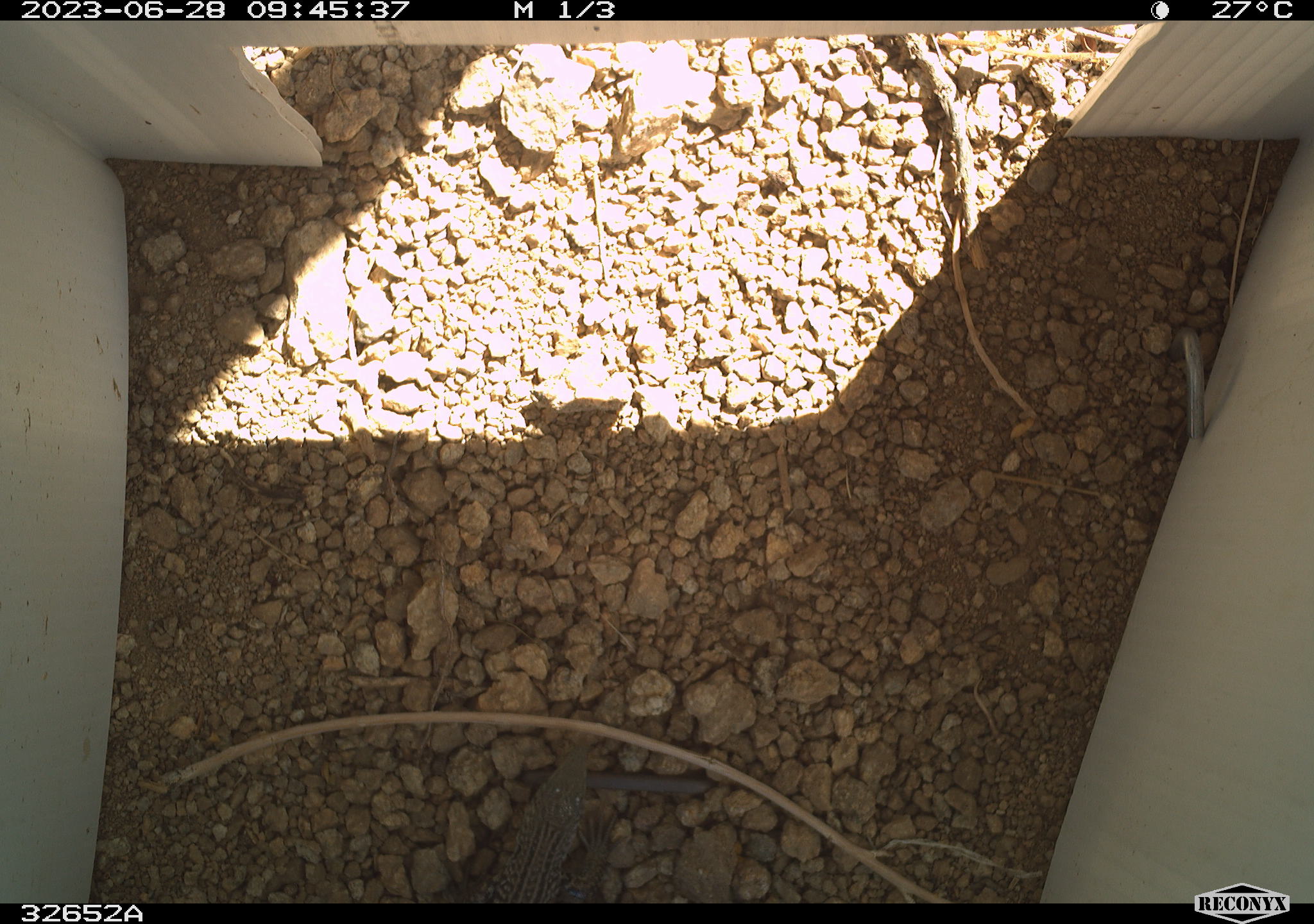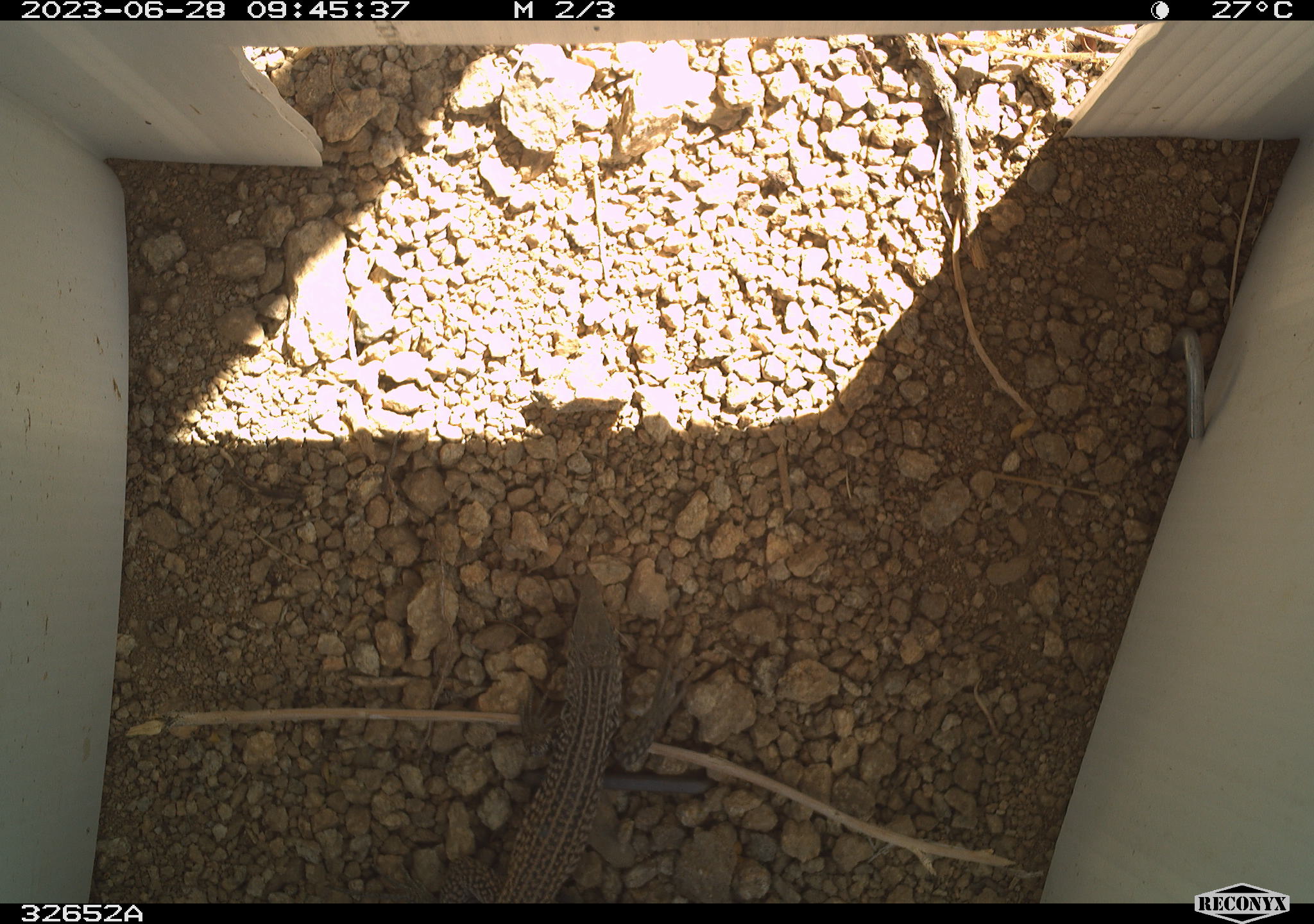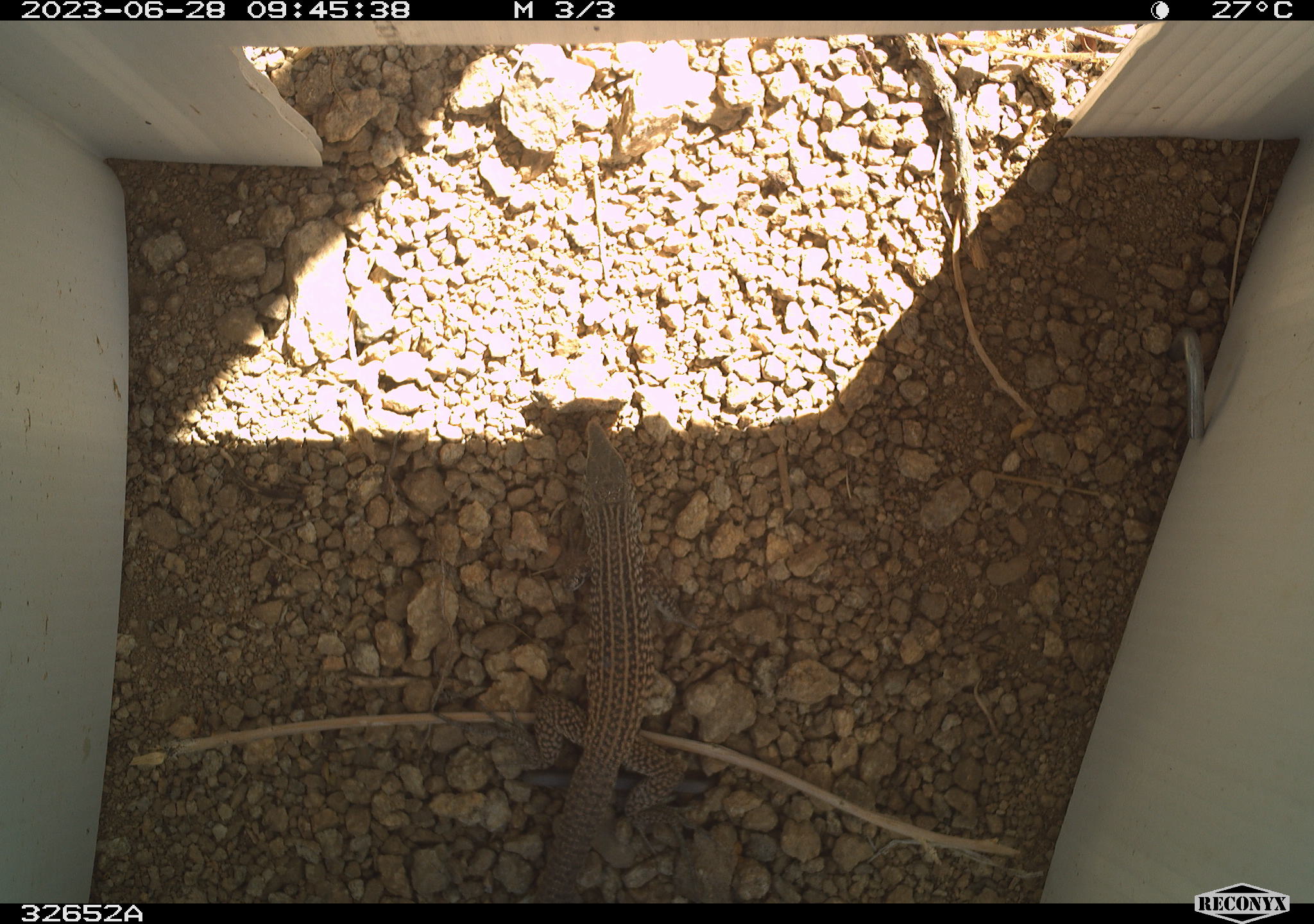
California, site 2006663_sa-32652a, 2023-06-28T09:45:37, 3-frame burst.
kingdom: Animalia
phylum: Chordata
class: Reptilia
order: Squamata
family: Teiidae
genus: Aspidoscelis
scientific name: Aspidoscelis tigris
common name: western whiptail